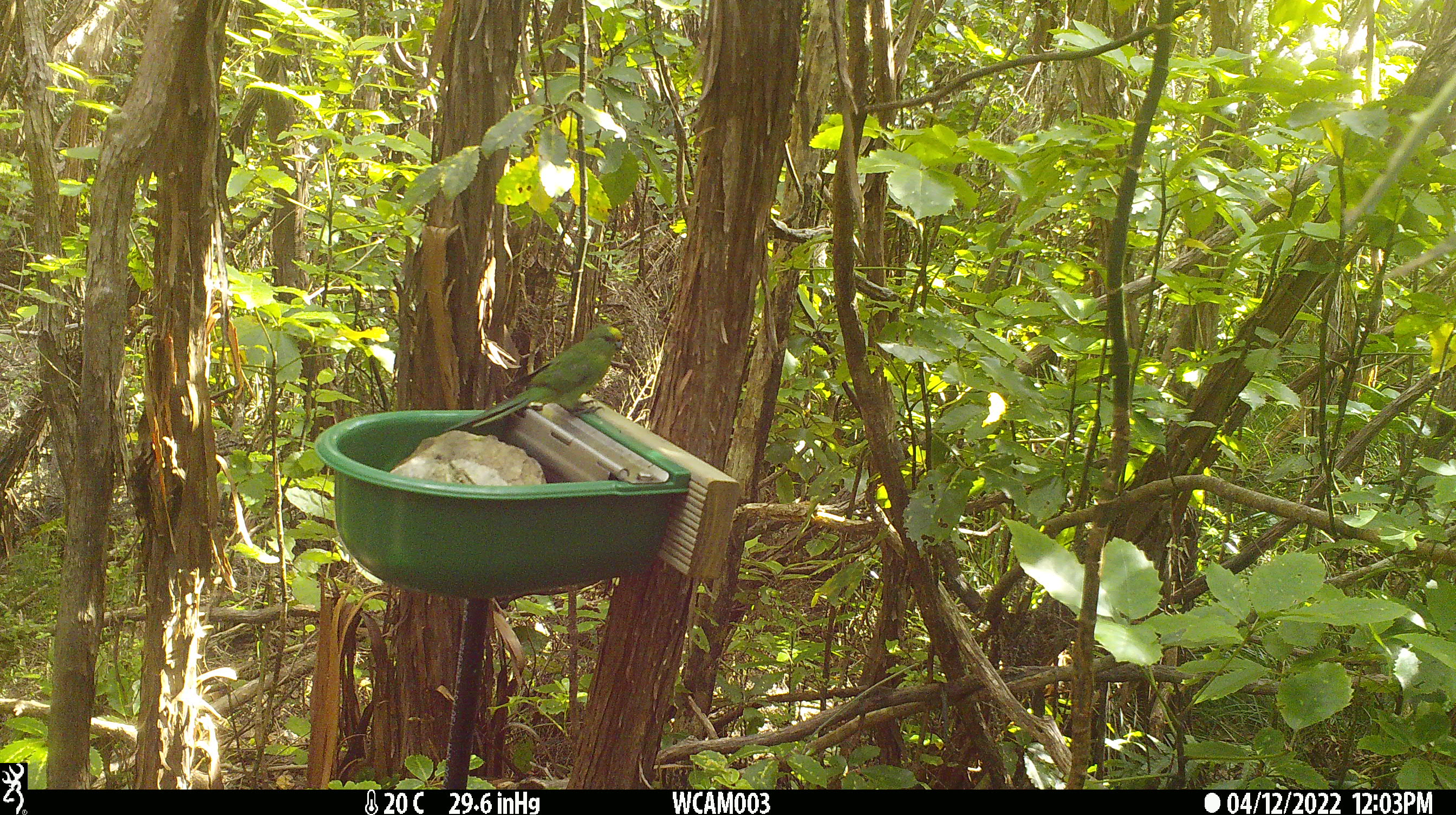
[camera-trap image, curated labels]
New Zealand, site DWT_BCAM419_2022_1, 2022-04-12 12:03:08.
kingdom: Animalia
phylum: Chordata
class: Aves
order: Psittaciformes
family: Psittaculidae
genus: Cyanoramphus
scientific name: Cyanoramphus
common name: parakeet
Parakeet (Cyanoramphus).